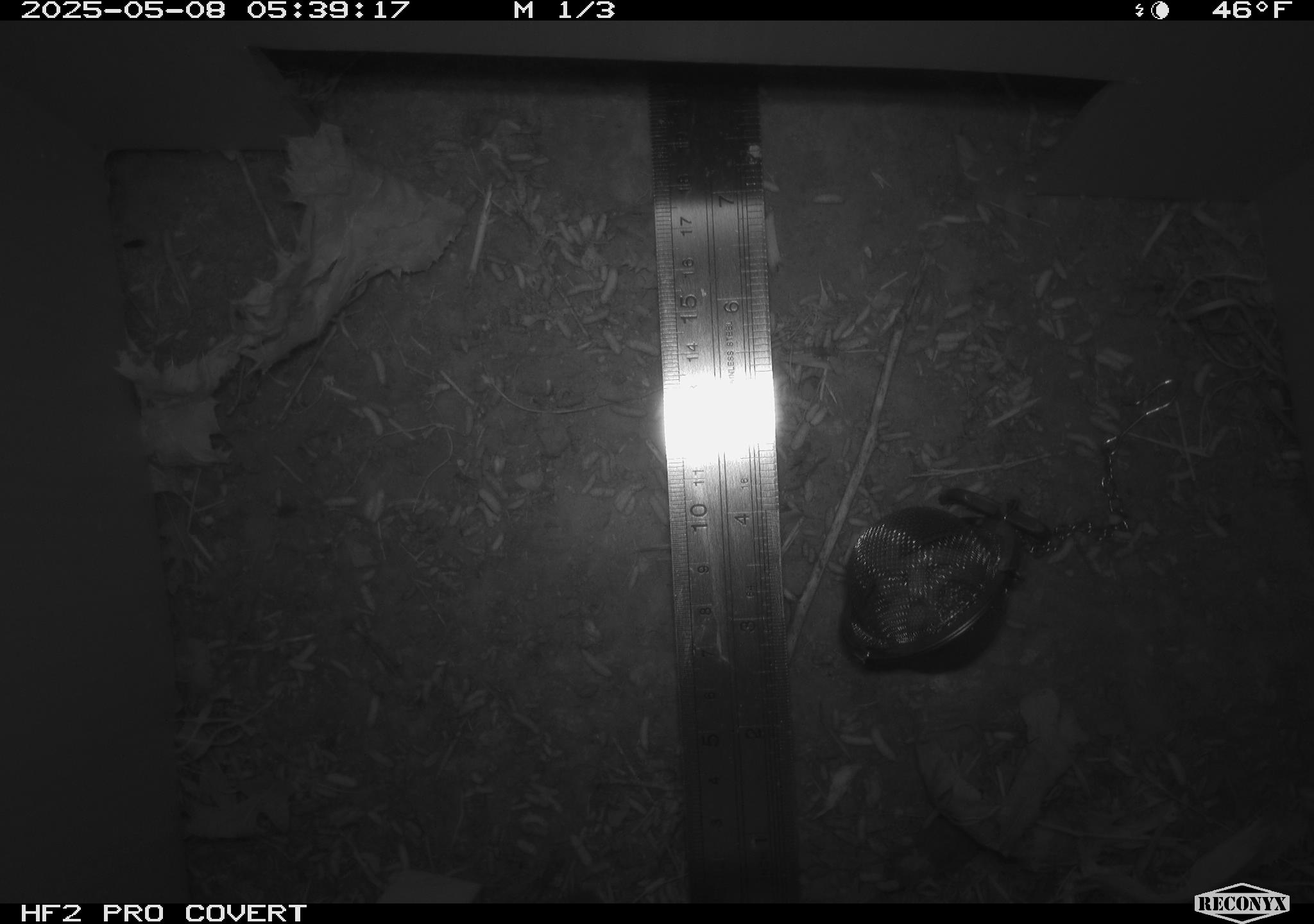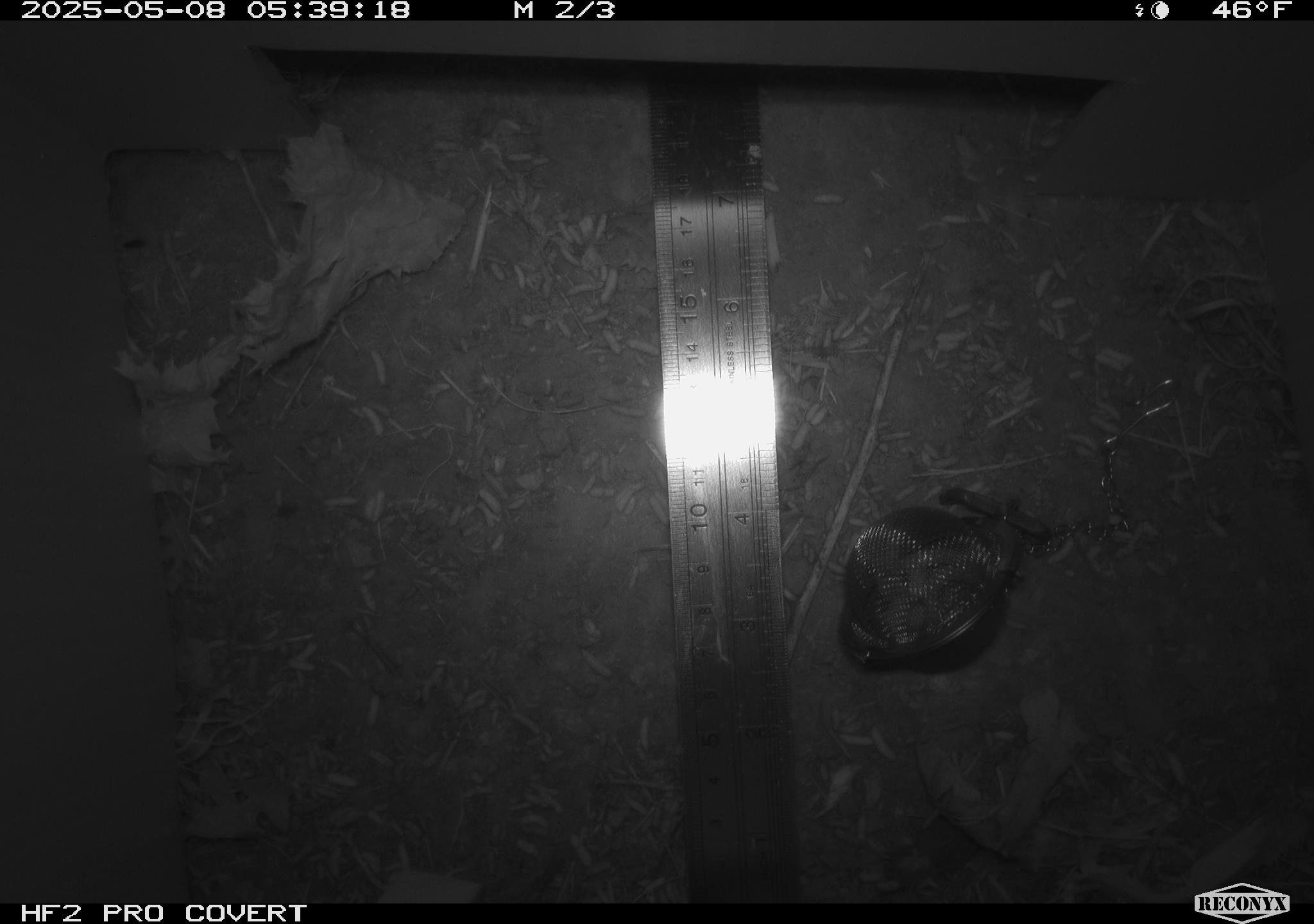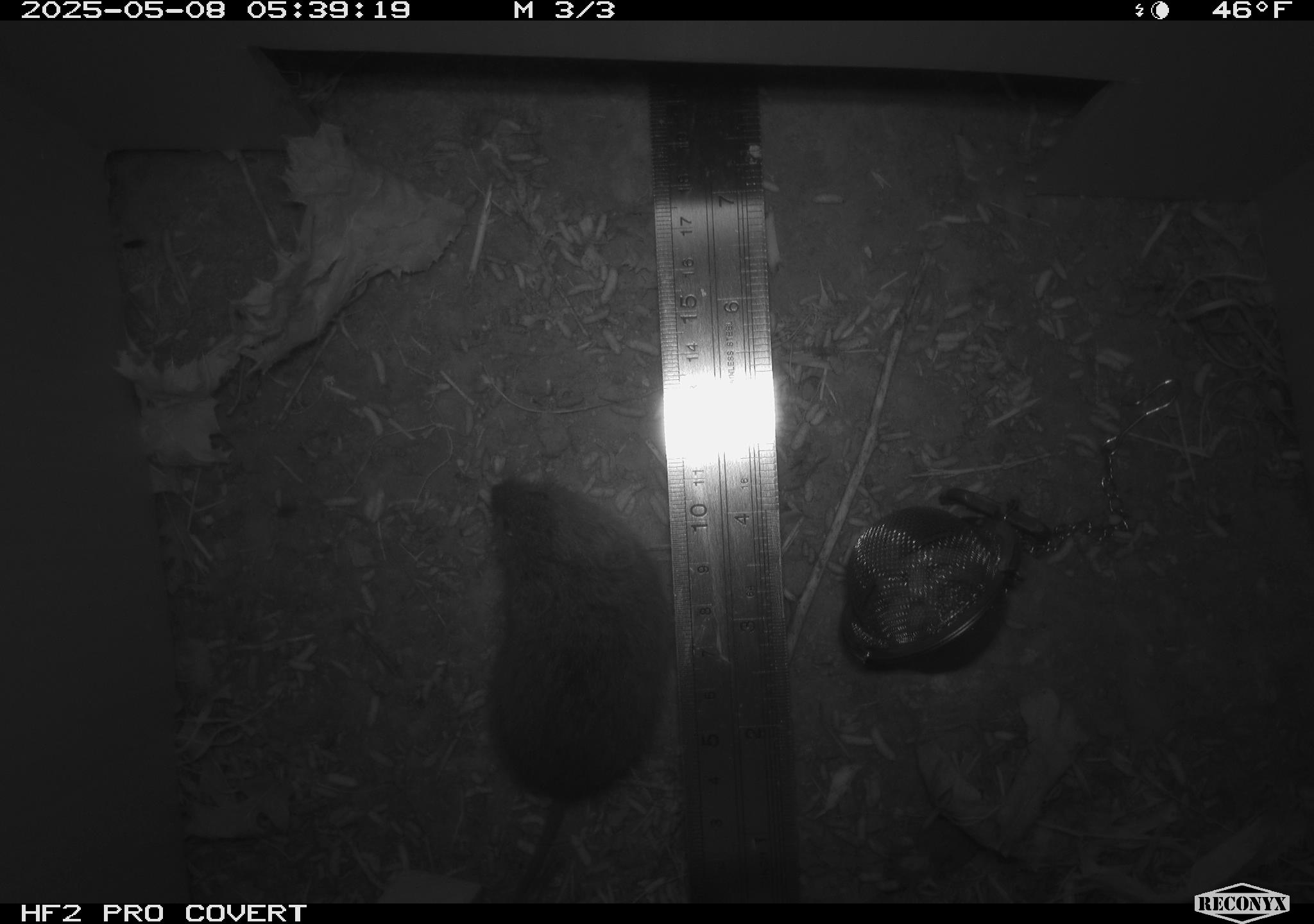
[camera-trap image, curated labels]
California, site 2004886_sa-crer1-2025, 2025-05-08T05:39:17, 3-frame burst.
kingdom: Animalia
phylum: Chordata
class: Mammalia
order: Rodentia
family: Cricetidae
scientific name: Arvicolinae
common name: voles, lemmings, and muskrats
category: arvicolinae subfamily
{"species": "arvicolinae subfamily (voles, lemmings, and muskrats) (Arvicolinae)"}